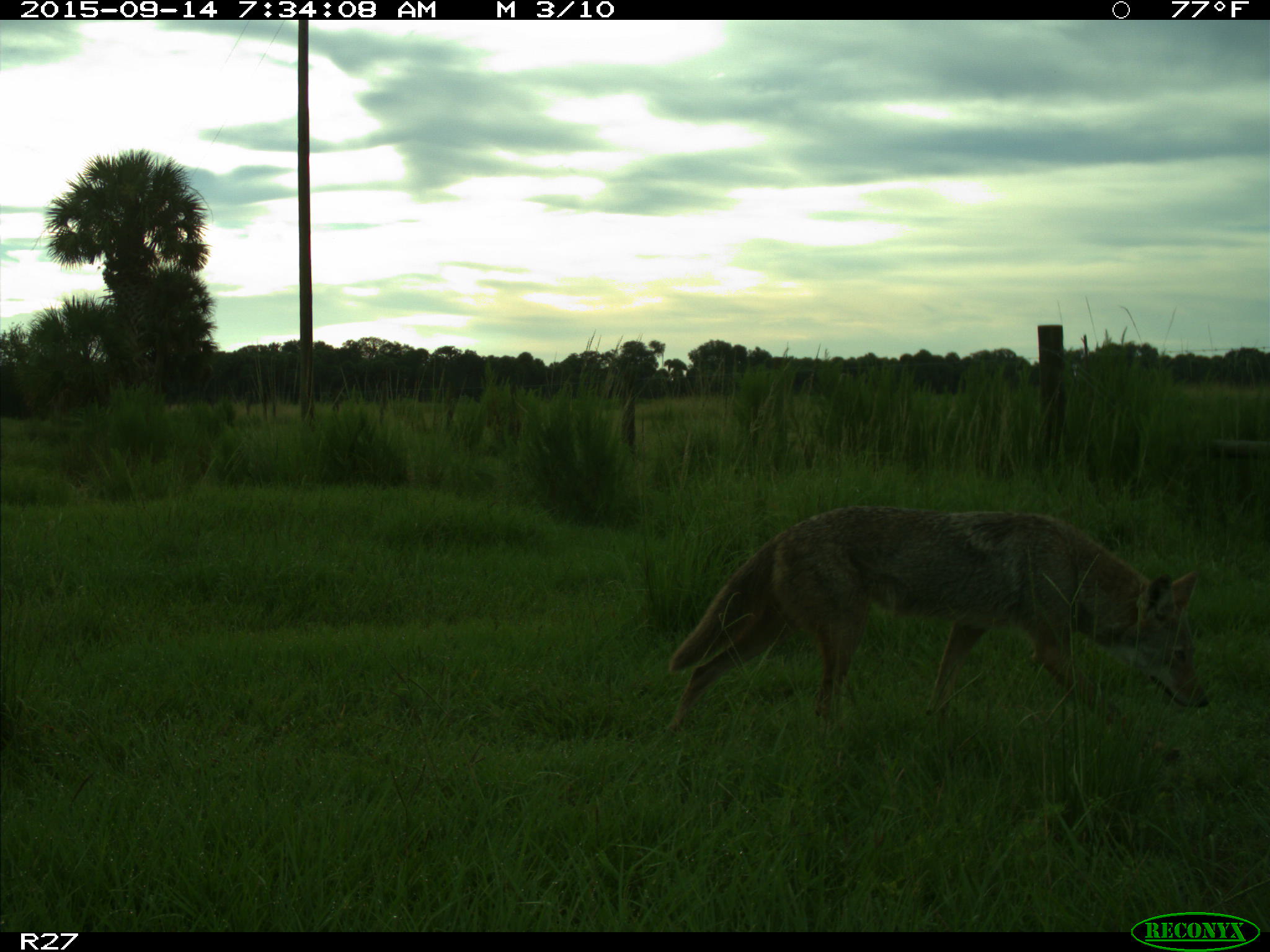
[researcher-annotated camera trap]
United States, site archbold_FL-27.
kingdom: Animalia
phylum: Chordata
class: Mammalia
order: Carnivora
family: Canidae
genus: Canis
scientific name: Canis latrans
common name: coyote